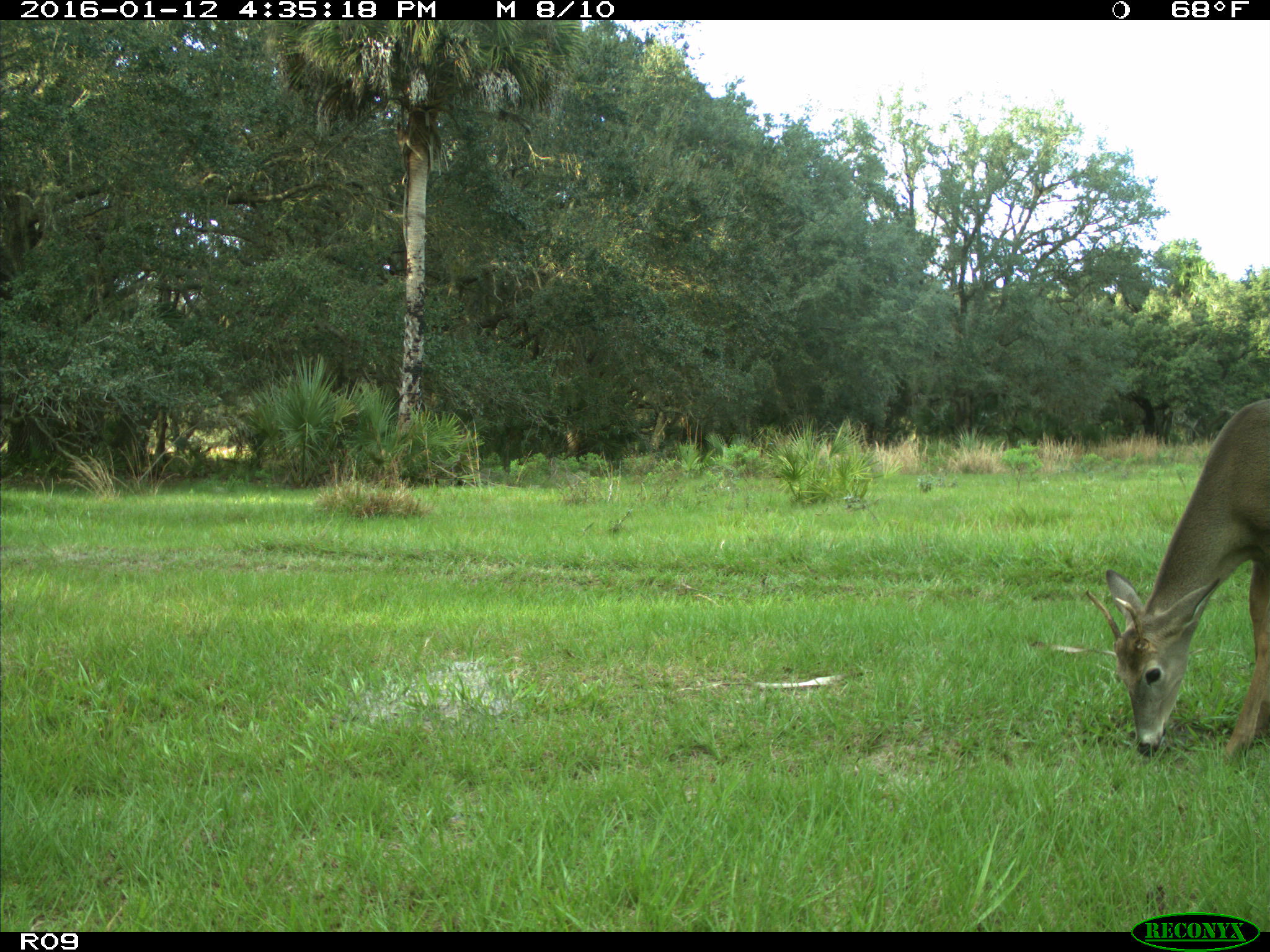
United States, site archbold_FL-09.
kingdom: Animalia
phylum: Chordata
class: Mammalia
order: Artiodactyla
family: Cervidae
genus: Odocoileus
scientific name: Odocoileus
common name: deer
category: unidentified deer